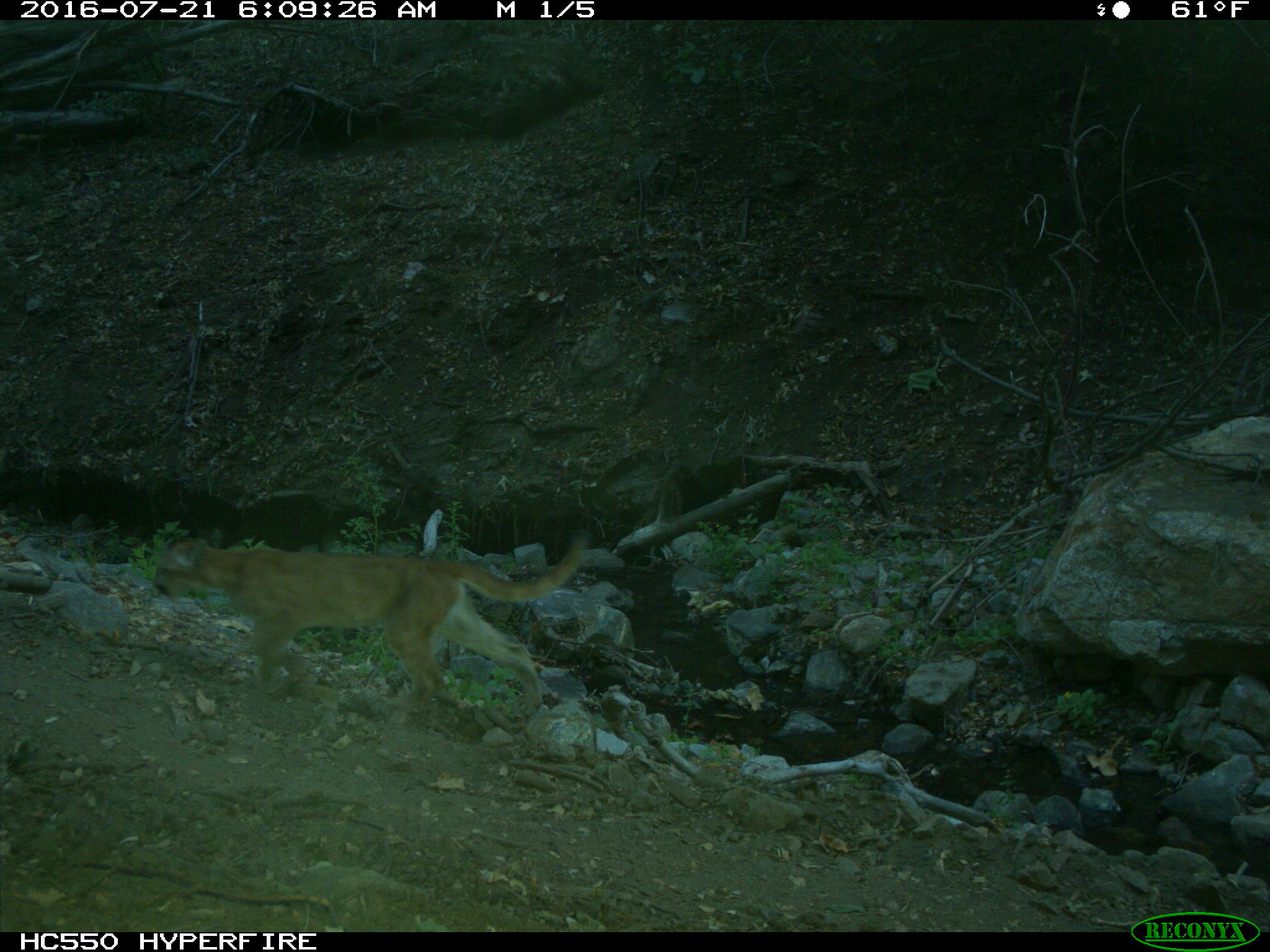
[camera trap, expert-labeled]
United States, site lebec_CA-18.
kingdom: Animalia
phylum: Chordata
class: Mammalia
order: Carnivora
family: Felidae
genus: Puma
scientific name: Puma concolor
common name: mountain lion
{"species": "Puma concolor (mountain lion)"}